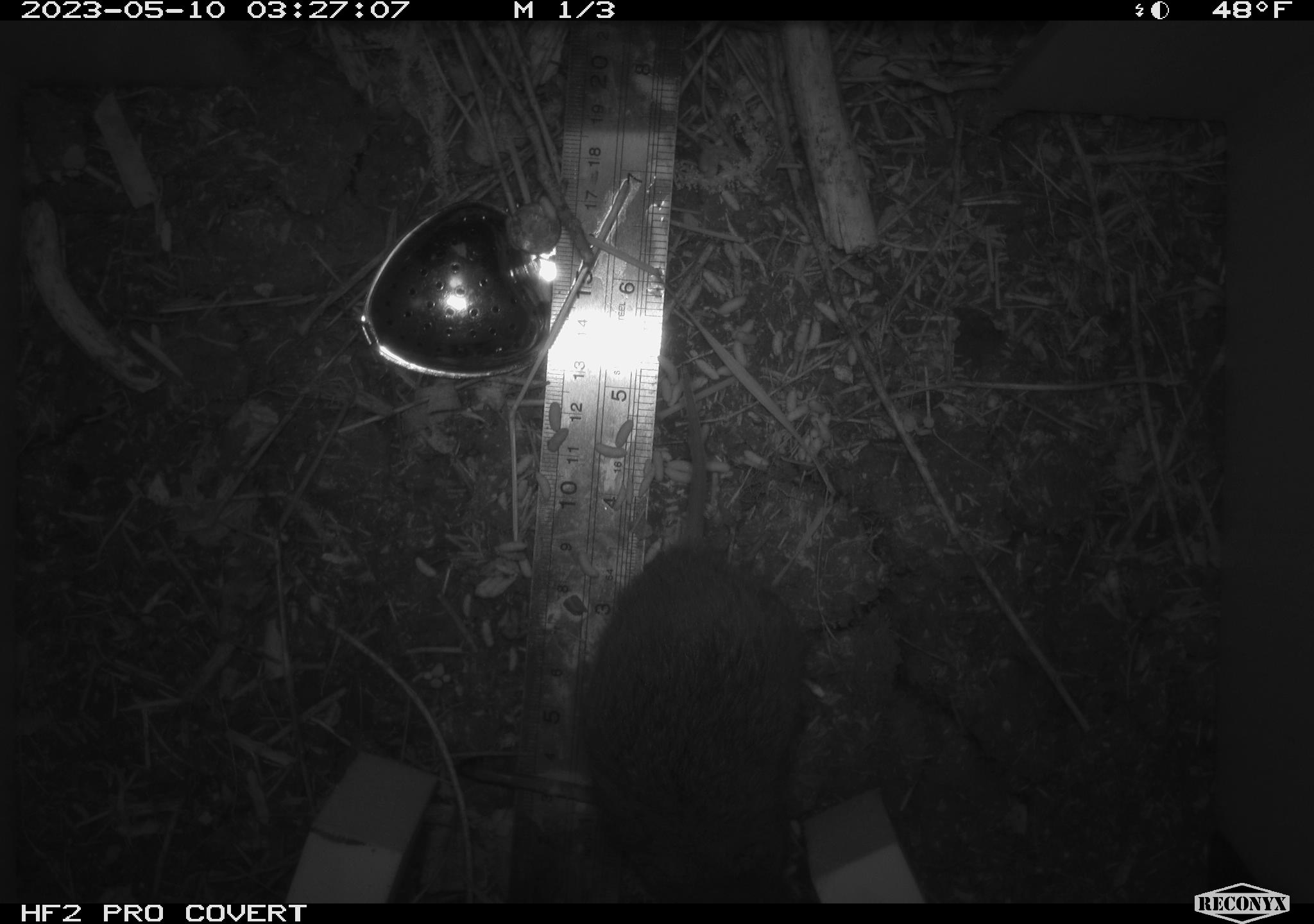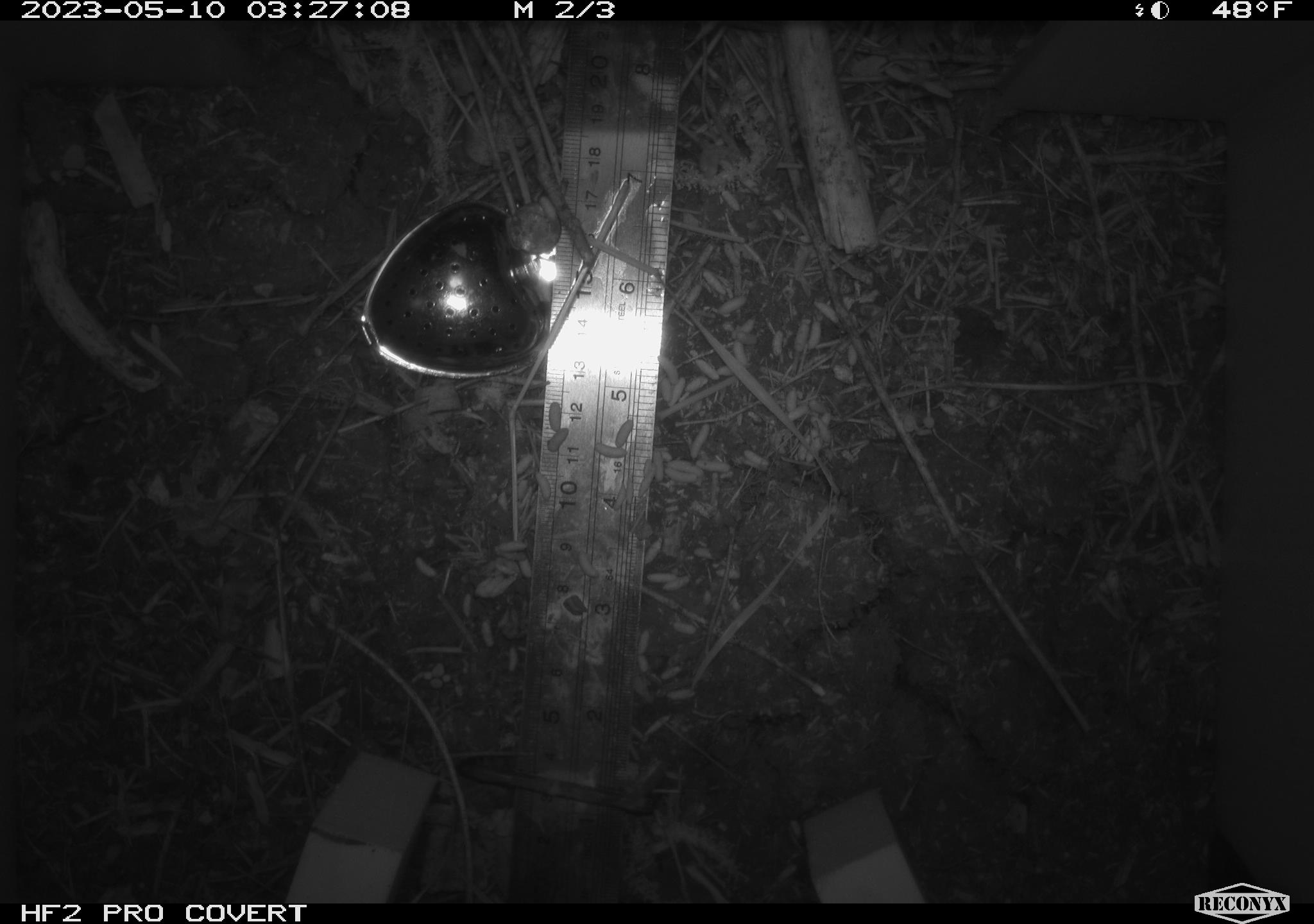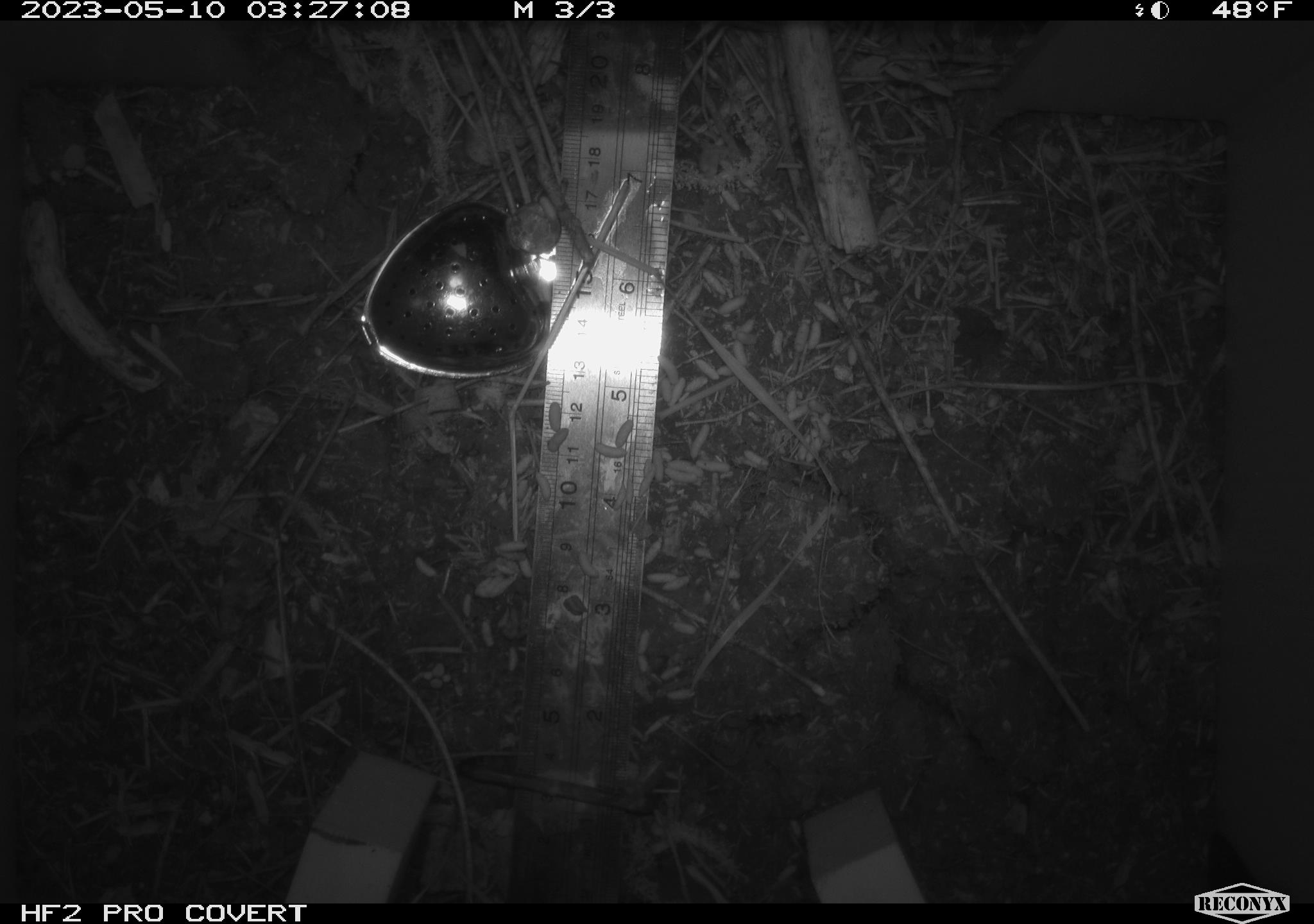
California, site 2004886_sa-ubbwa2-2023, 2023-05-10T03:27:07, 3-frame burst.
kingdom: Animalia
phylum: Chordata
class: Mammalia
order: Rodentia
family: Cricetidae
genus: Microtus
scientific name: Microtus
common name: meadow vole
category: microtus species